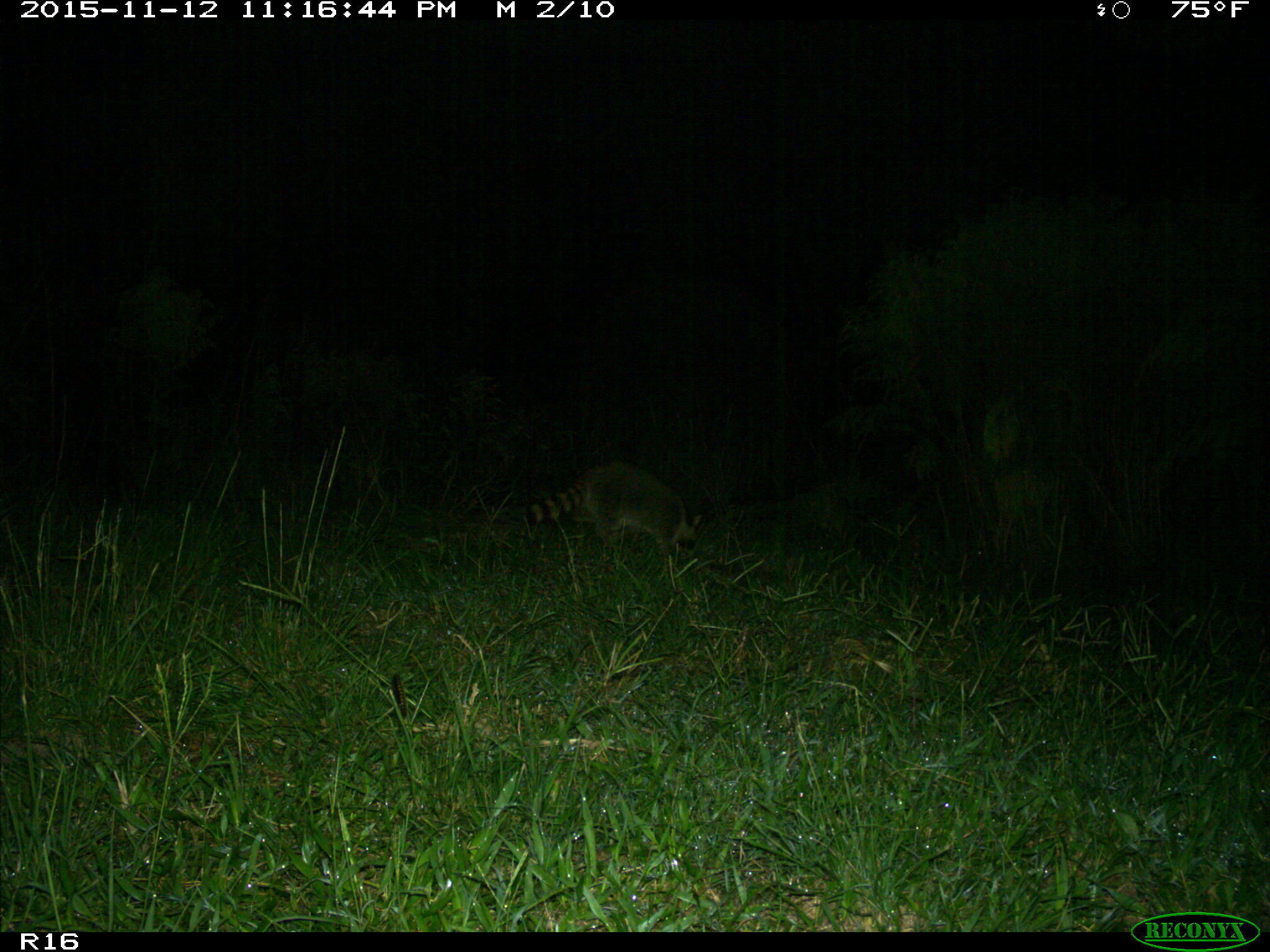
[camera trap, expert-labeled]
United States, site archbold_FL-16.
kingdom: Animalia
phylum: Chordata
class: Mammalia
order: Carnivora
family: Procyonidae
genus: Procyon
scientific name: Procyon lotor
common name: common raccoon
Procyon lotor (common raccoon).